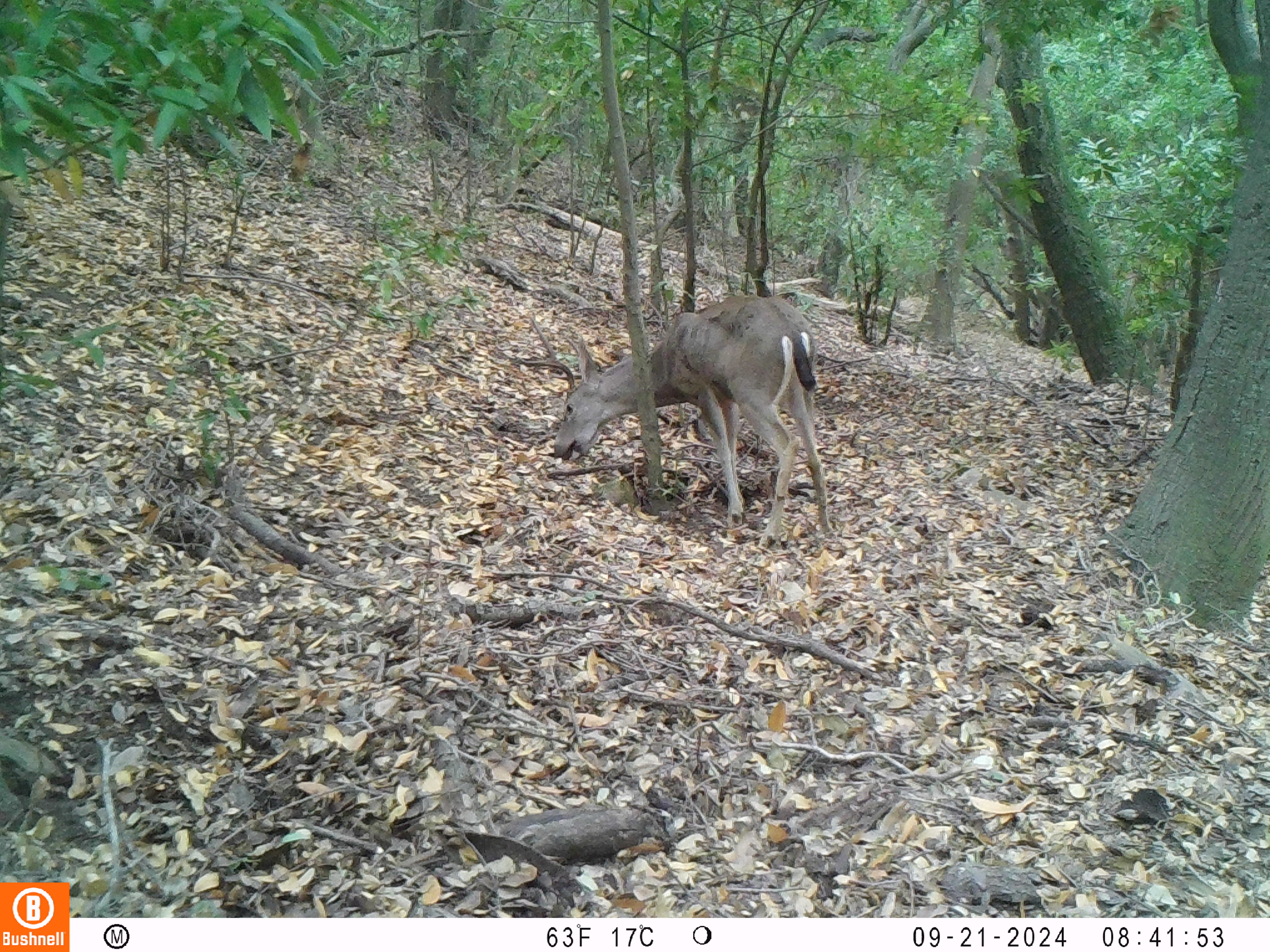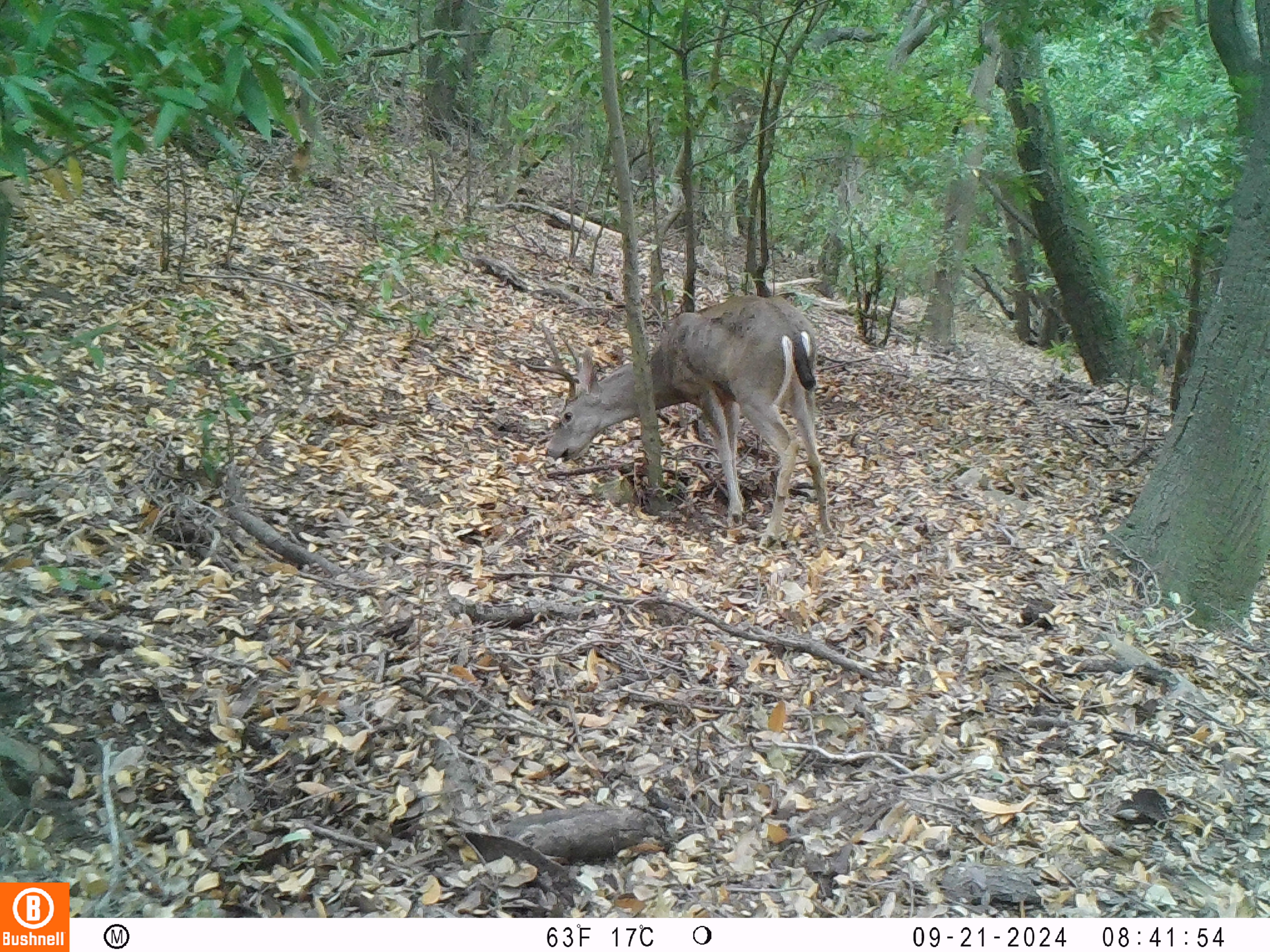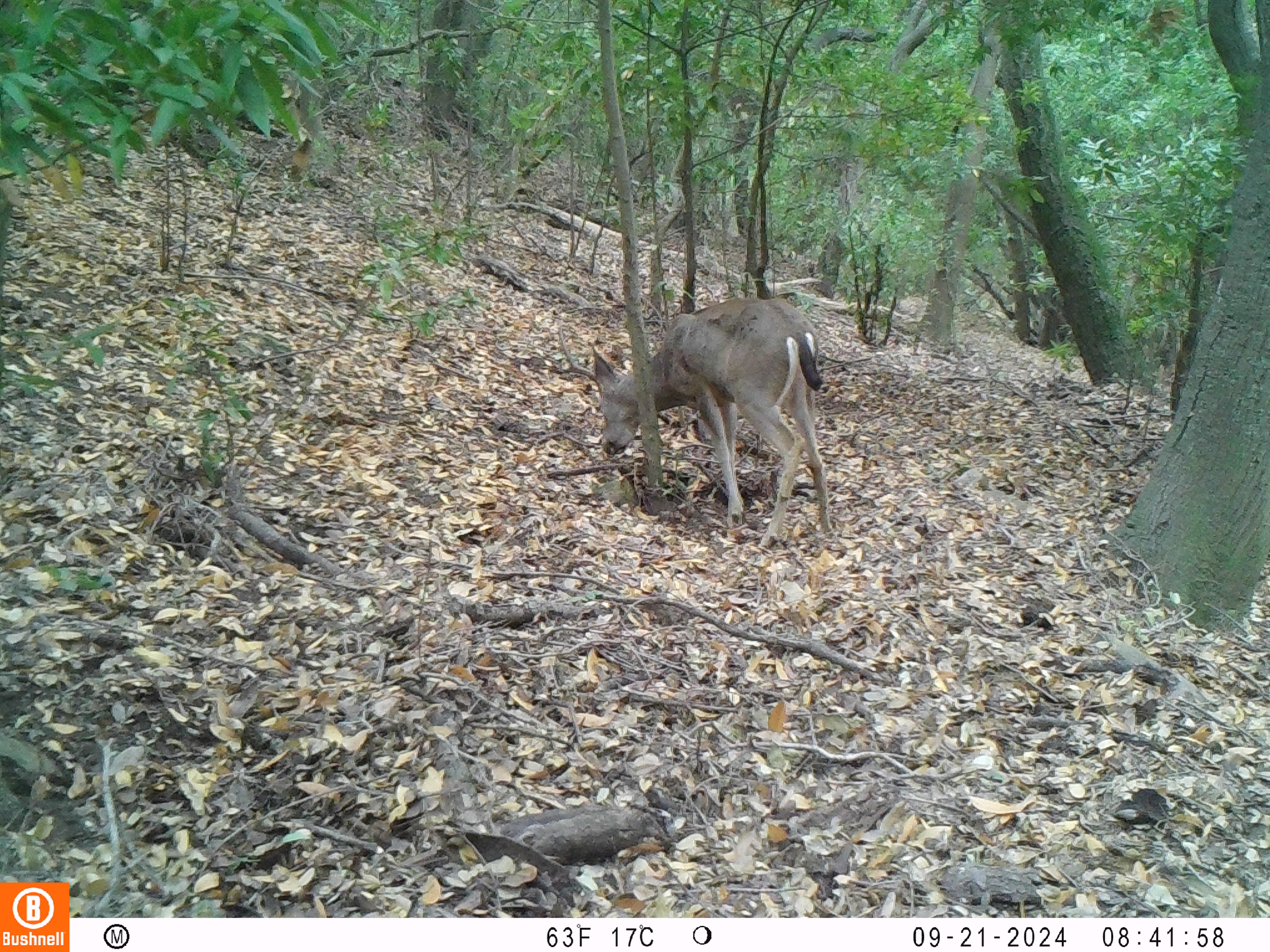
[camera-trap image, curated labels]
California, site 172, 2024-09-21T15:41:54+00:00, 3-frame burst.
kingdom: Animalia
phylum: Chordata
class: Mammalia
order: Artiodactyla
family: Cervidae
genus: Odocoileus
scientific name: Odocoileus hemionus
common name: mule deer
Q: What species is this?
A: Mule deer (Odocoileus hemionus).